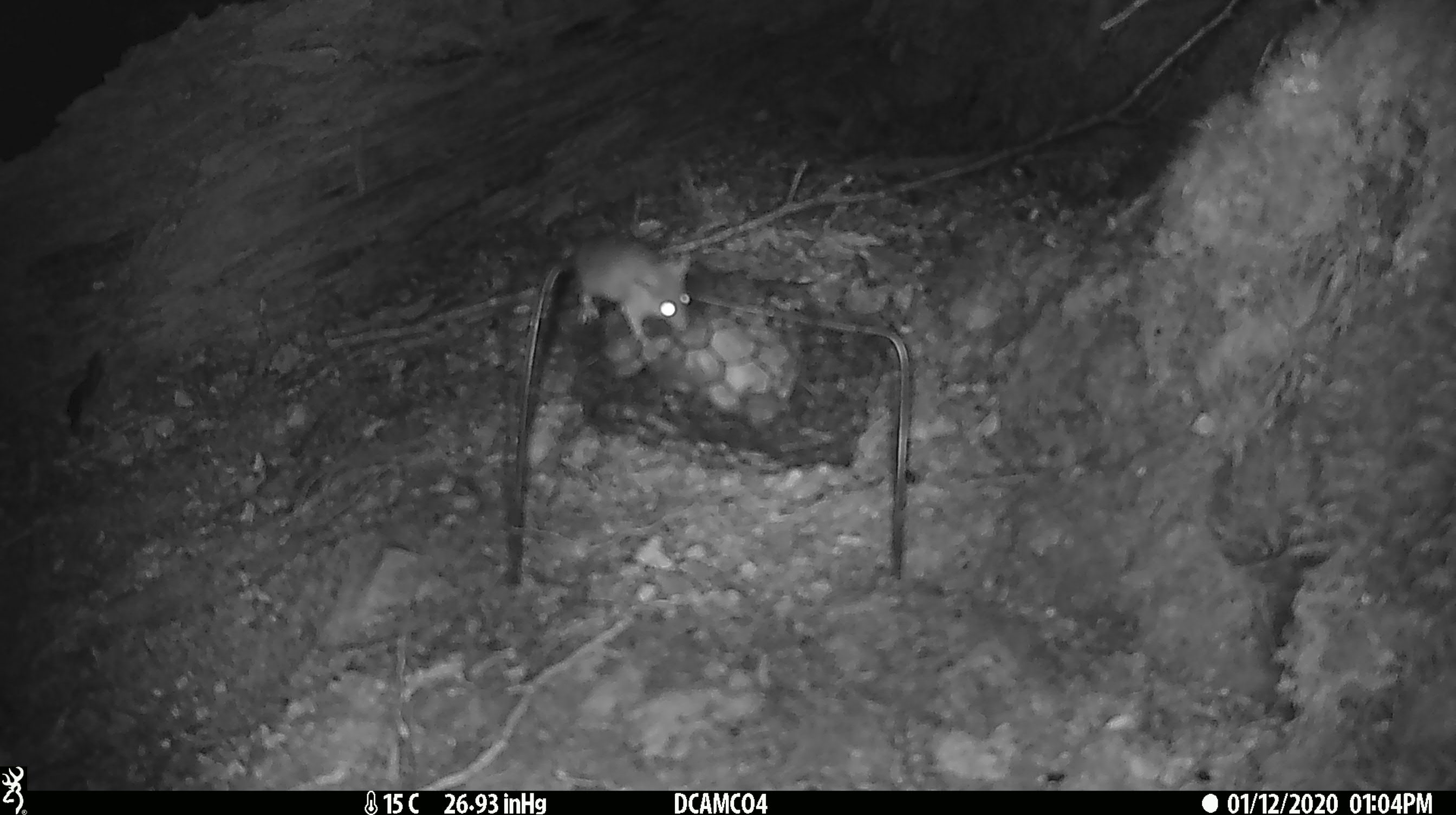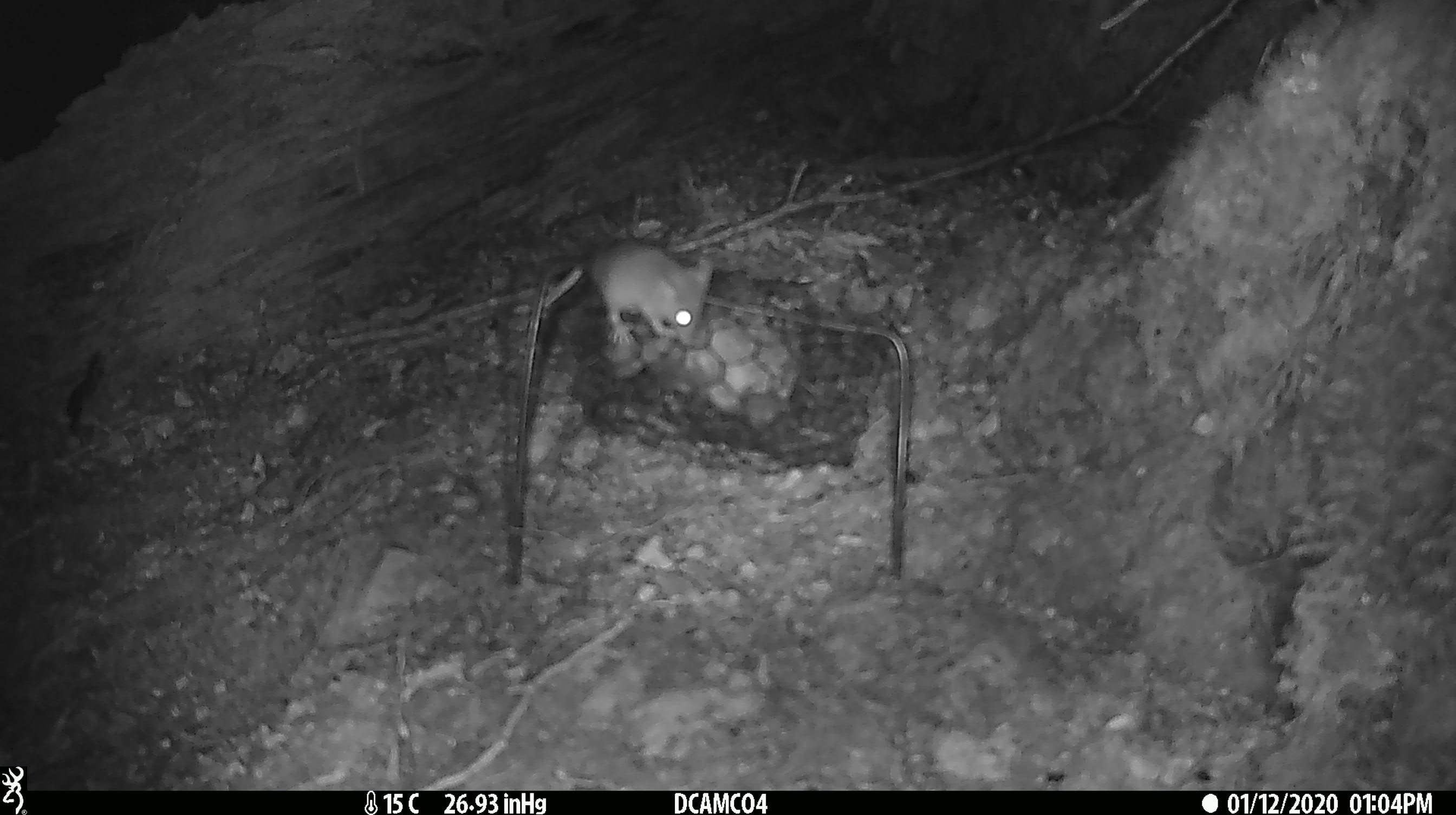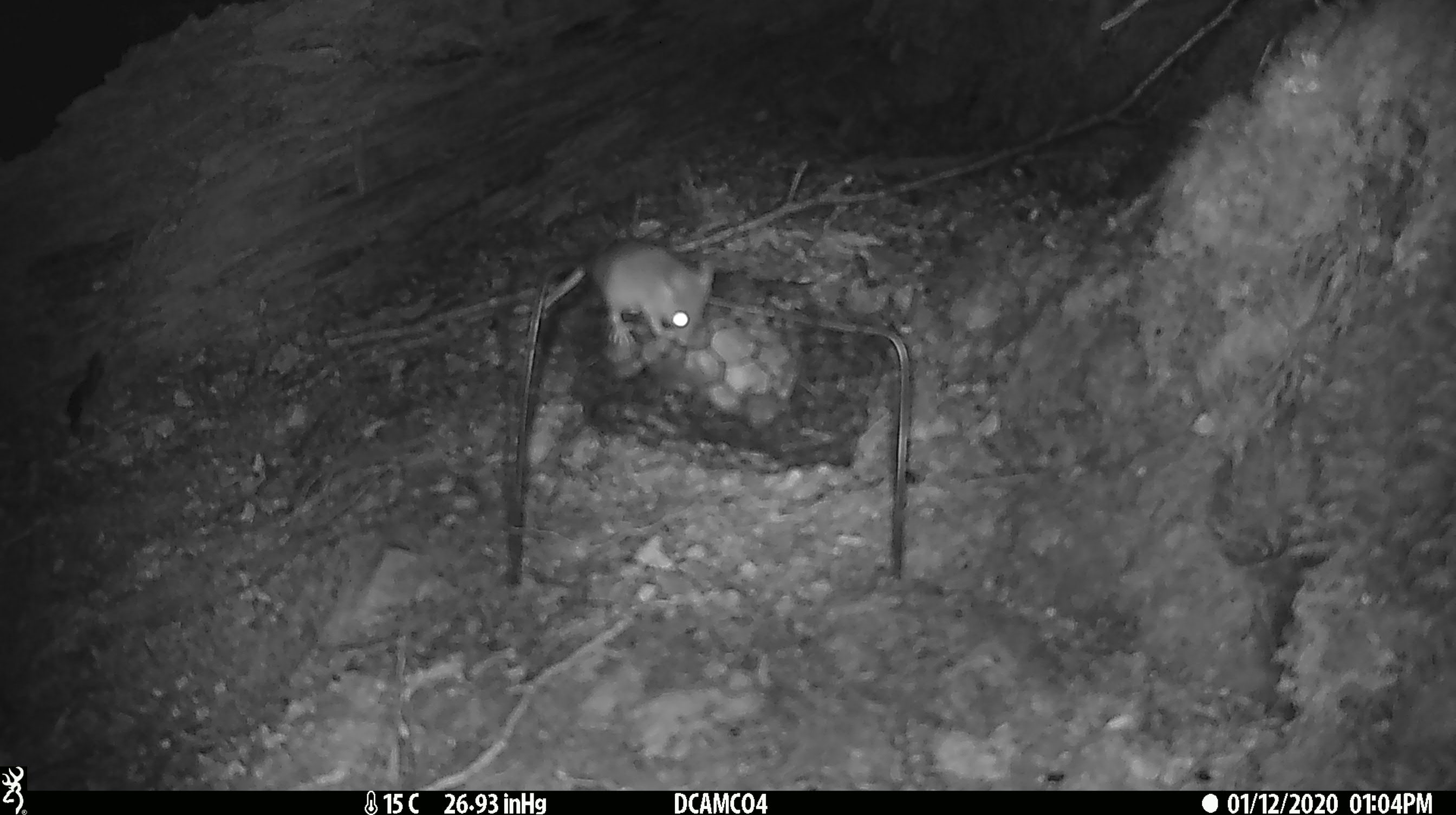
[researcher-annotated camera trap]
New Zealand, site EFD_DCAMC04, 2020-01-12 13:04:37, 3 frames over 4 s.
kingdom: Animalia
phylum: Chordata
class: Mammalia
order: Rodentia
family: Muridae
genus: Mus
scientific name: Mus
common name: mouse